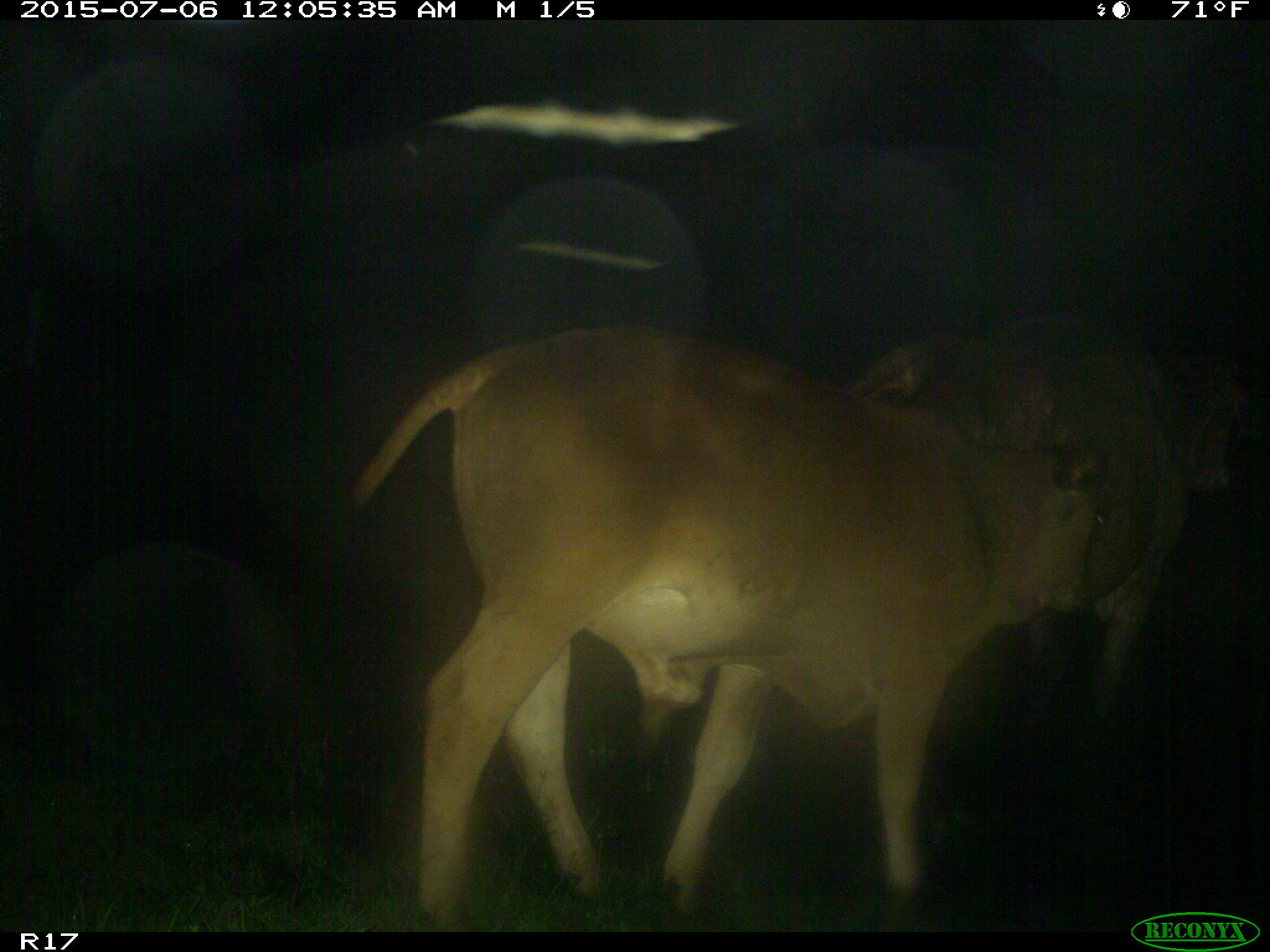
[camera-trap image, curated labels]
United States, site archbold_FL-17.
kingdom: Animalia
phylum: Chordata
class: Mammalia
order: Artiodactyla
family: Bovidae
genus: Bos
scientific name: Bos taurus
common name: domestic cow